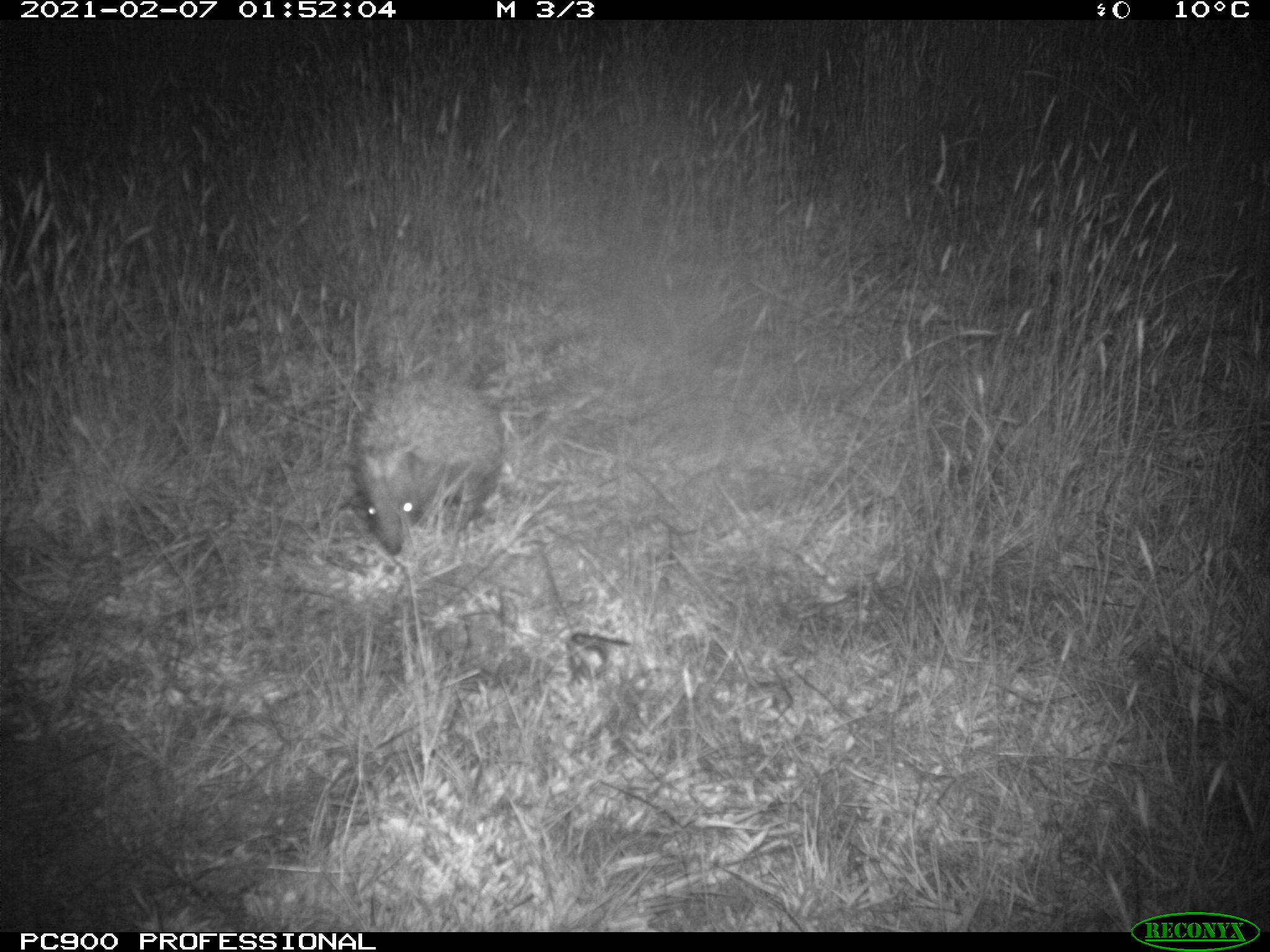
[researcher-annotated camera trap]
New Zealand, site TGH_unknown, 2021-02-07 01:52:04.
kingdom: Animalia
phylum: Chordata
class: Mammalia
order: Eulipotyphla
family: Erinaceidae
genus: Erinaceus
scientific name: Erinaceus europaeus europaeus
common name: european hedgehog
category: hedgehog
Hedgehog (european hedgehog) (Erinaceus europaeus europaeus).